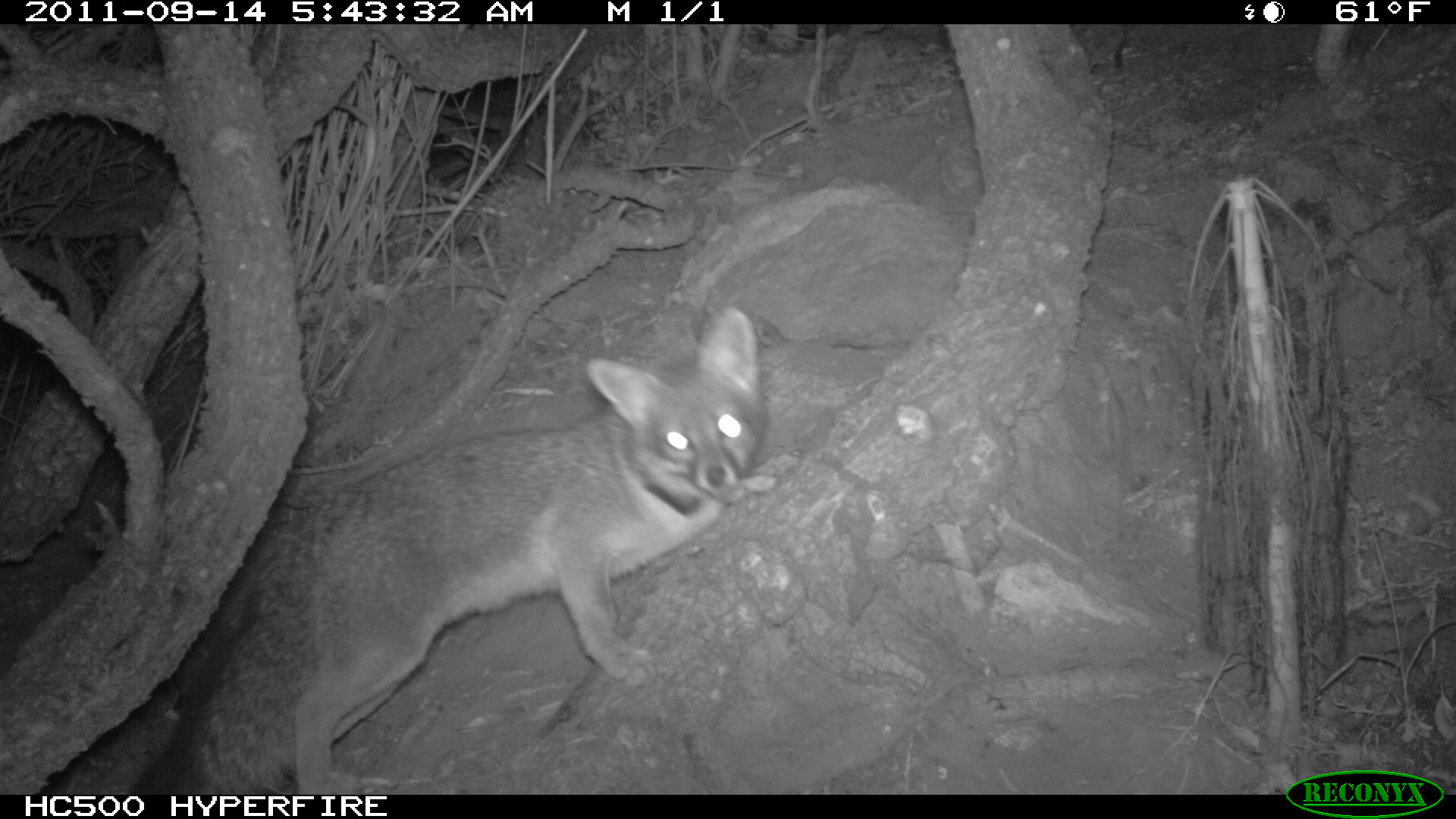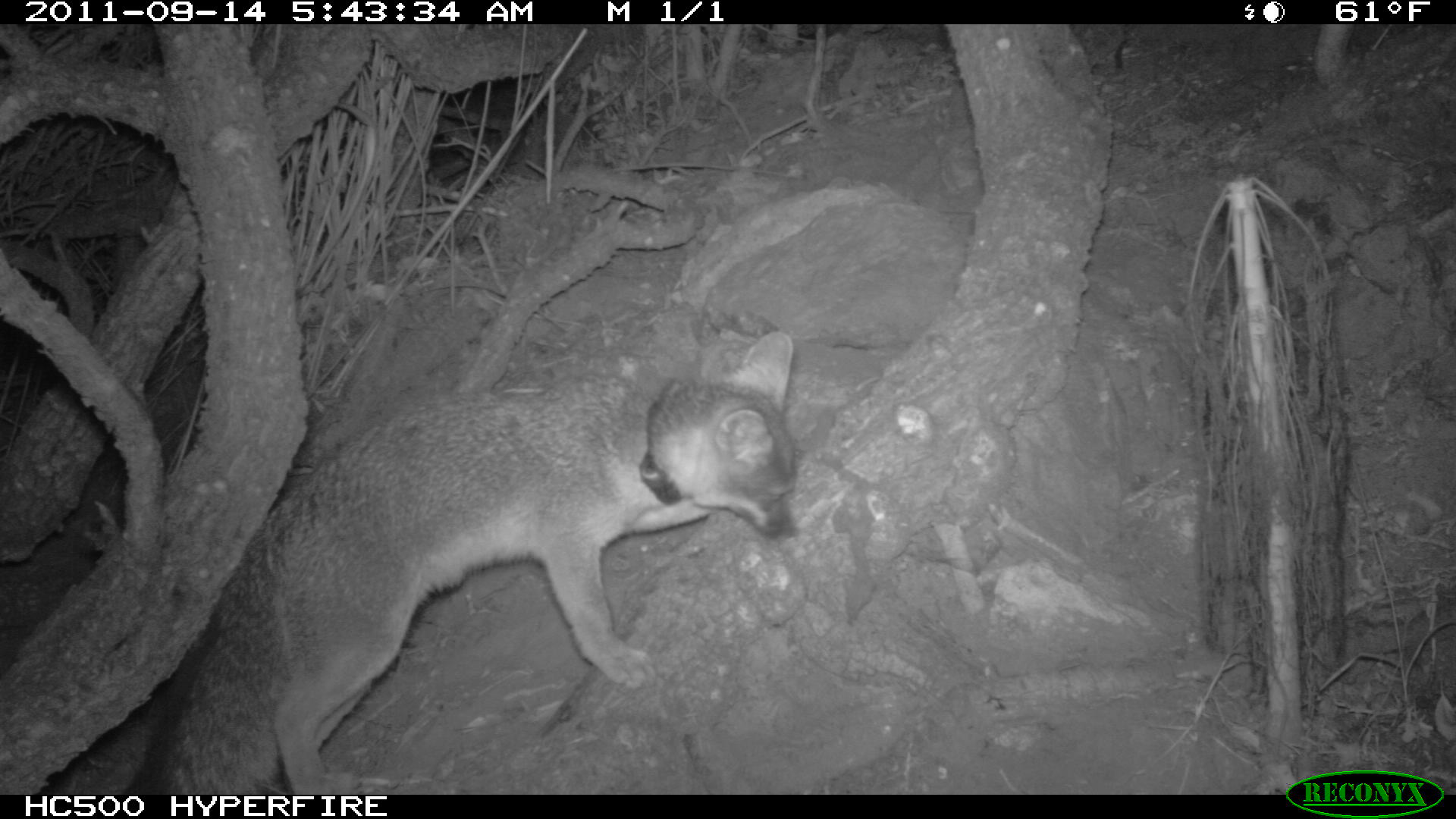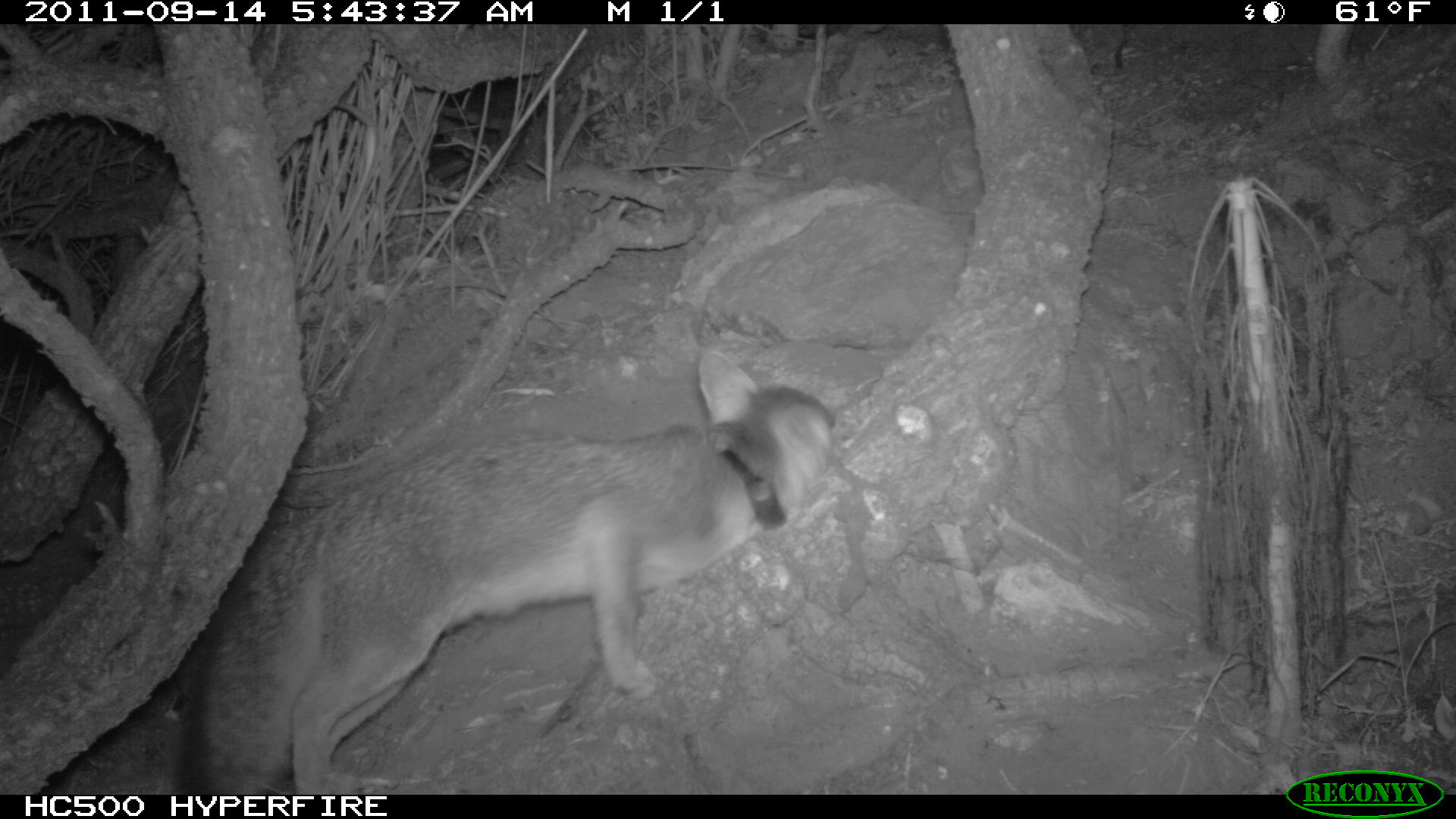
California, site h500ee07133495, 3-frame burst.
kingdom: Animalia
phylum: Chordata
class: Mammalia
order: Carnivora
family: Canidae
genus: Urocyon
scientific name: Urocyon littoralis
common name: island fox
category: fox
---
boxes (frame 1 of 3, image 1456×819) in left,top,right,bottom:
fox: 127,306,765,794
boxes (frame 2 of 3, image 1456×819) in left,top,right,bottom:
fox: 124,331,795,794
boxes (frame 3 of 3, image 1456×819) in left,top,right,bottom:
fox: 173,350,836,794